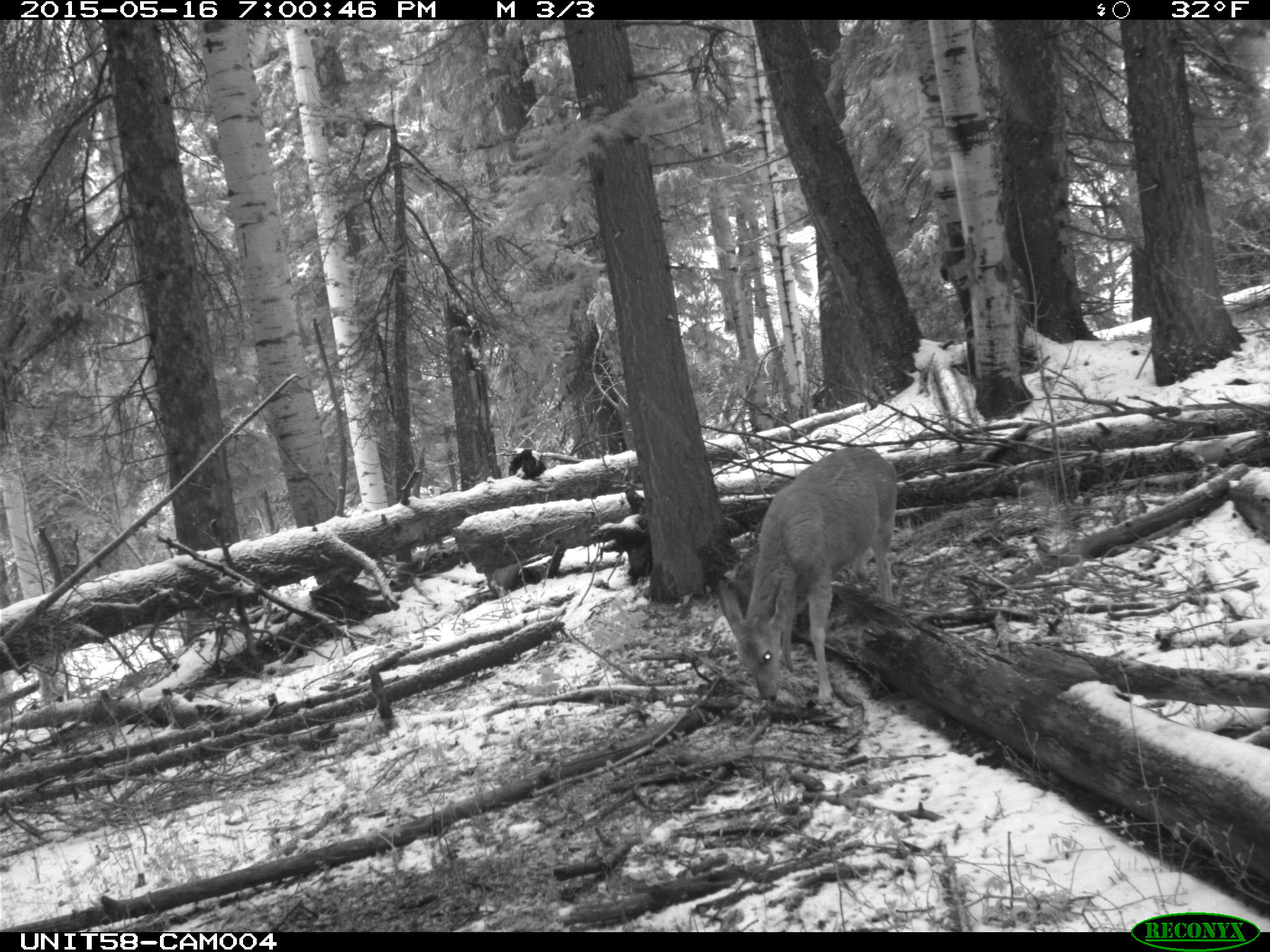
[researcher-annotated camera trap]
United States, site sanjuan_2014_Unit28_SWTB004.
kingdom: Animalia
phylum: Chordata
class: Mammalia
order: Artiodactyla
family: Cervidae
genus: Odocoileus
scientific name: Odocoileus hemionus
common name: mule deer